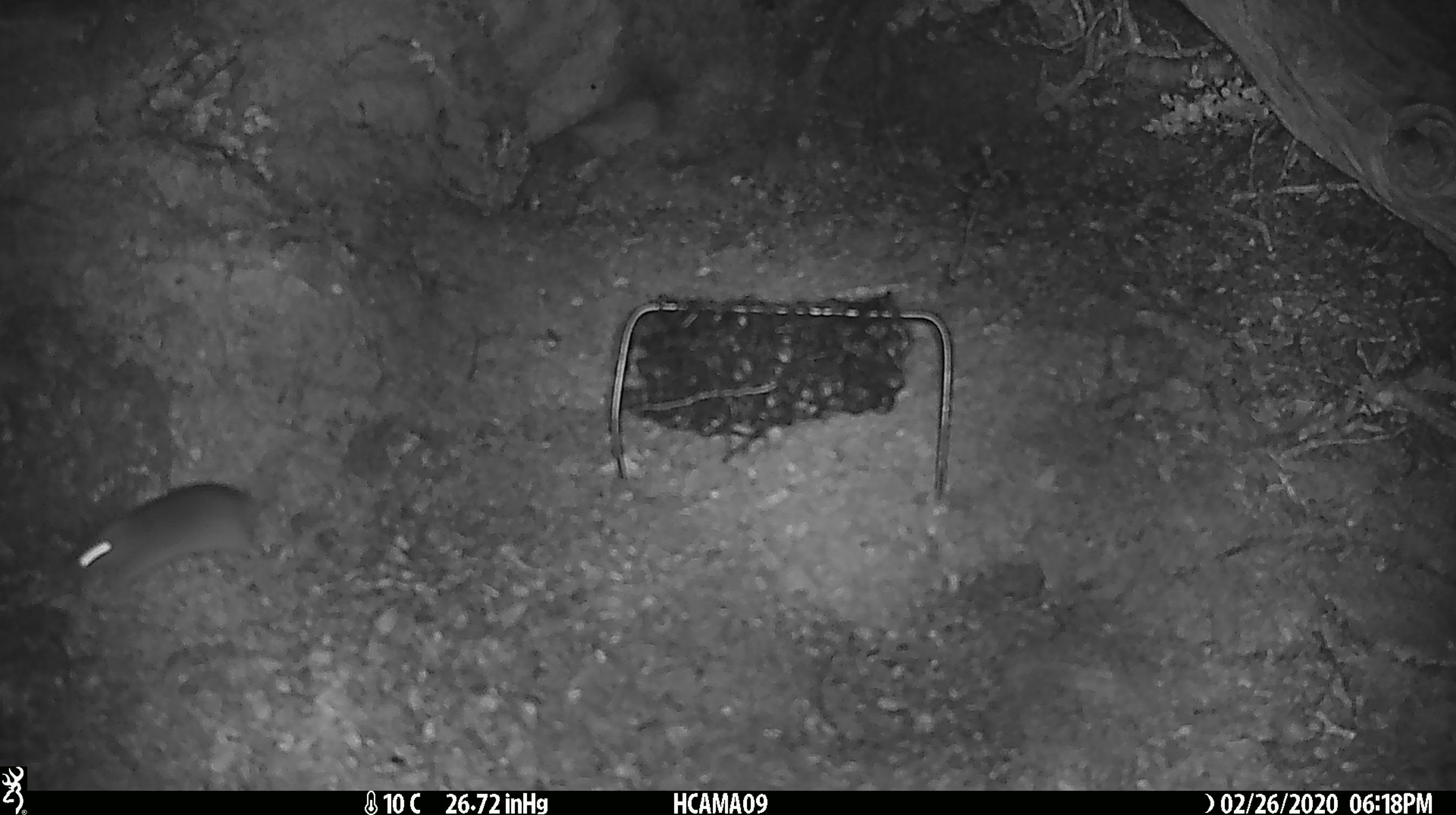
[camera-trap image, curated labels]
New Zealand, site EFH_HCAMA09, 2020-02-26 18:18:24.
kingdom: Animalia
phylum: Chordata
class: Mammalia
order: Rodentia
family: Muridae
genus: Mus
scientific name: Mus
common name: mouse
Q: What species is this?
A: Mouse (Mus).